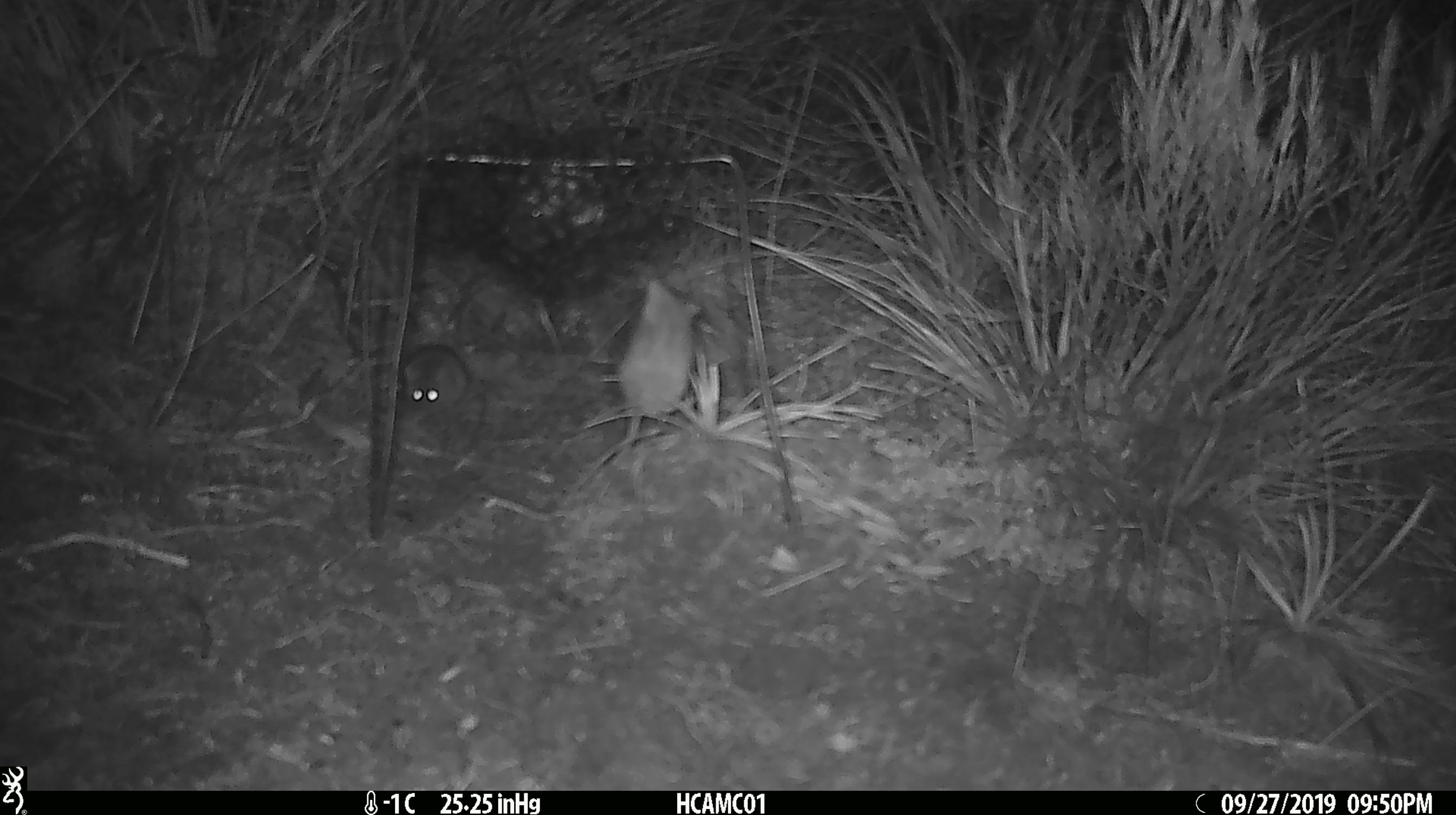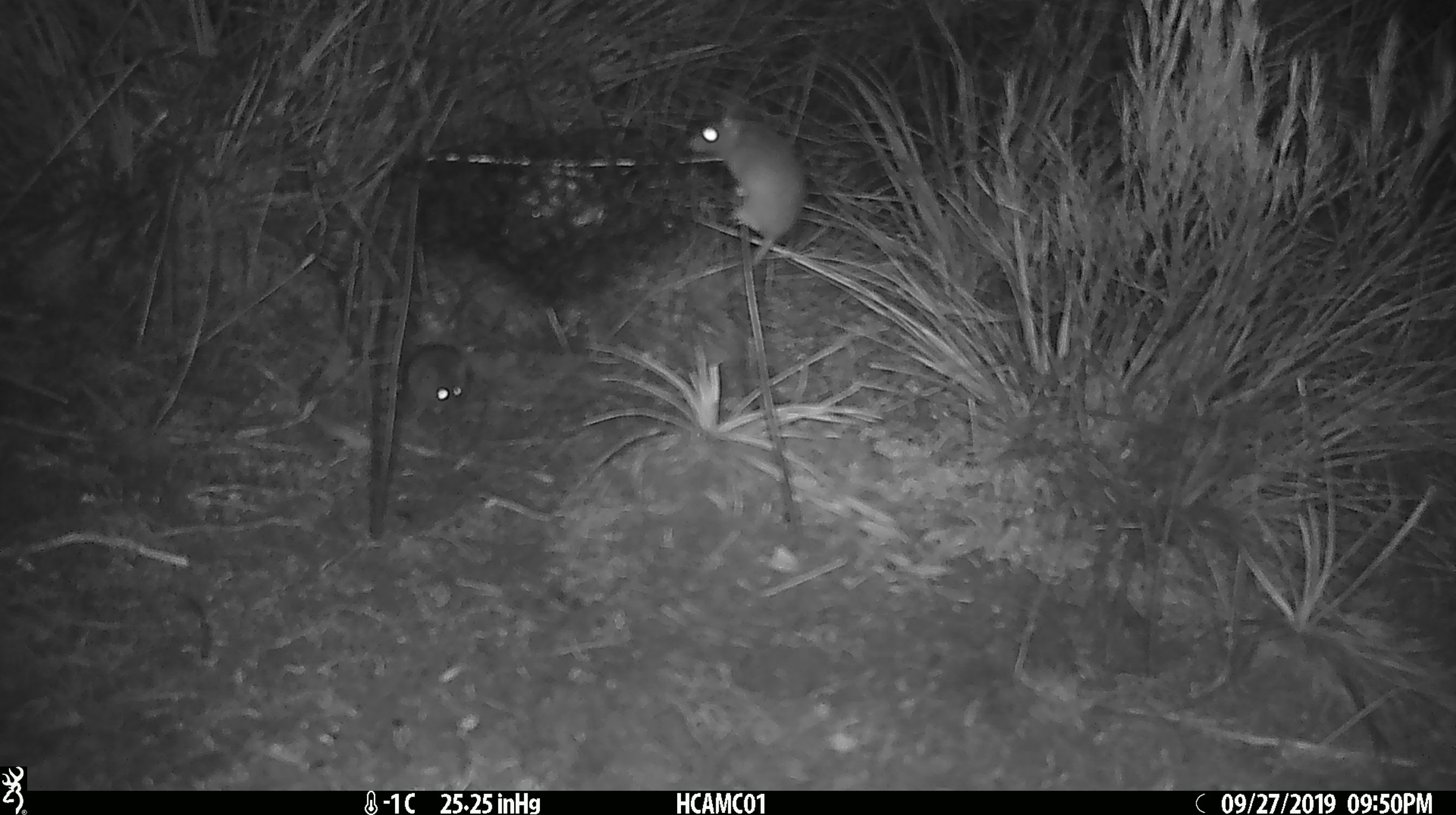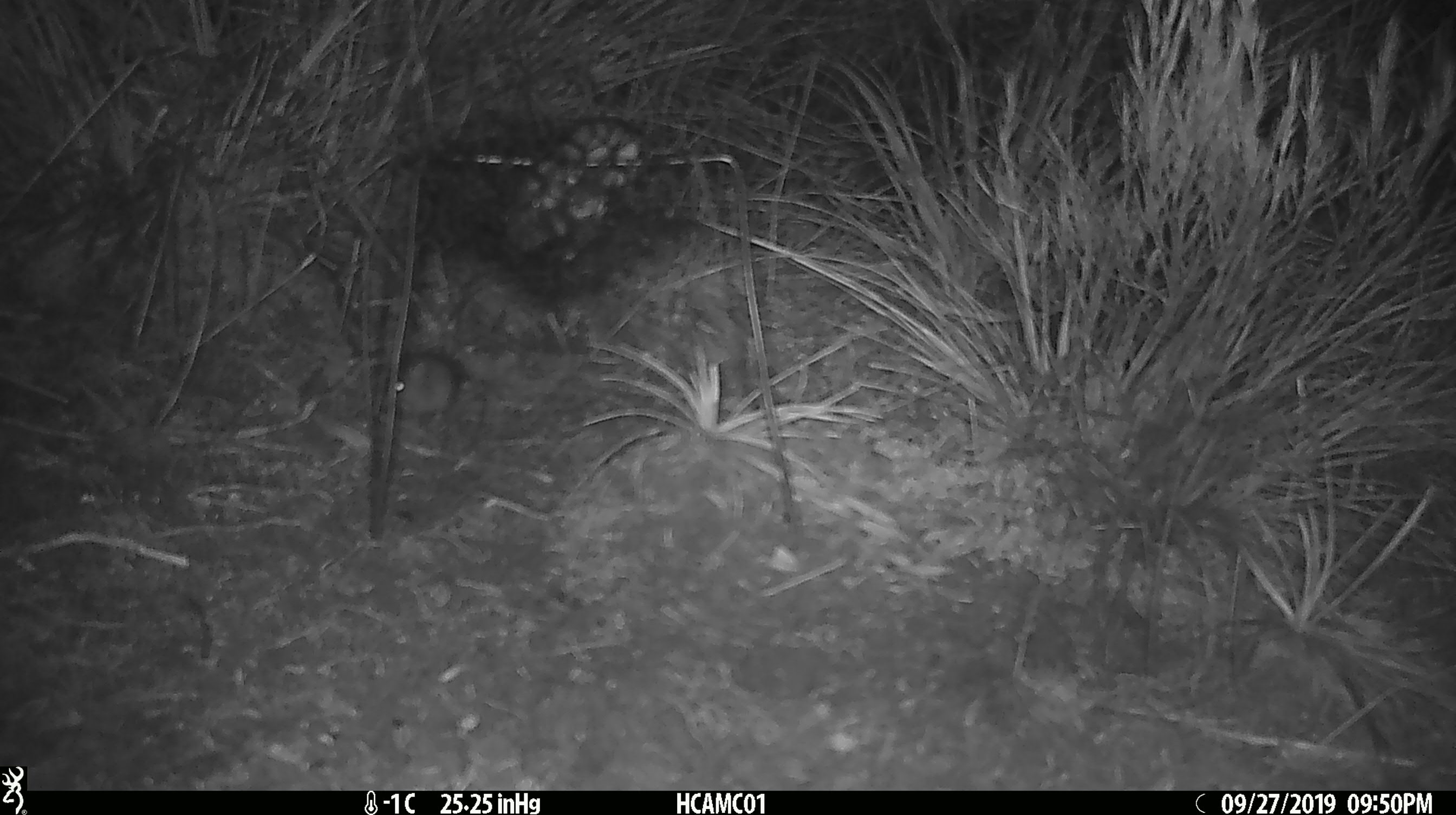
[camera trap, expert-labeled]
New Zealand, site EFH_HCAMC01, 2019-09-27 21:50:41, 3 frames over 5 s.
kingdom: Animalia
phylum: Chordata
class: Mammalia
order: Rodentia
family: Muridae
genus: Mus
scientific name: Mus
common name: mouse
Mouse (Mus).